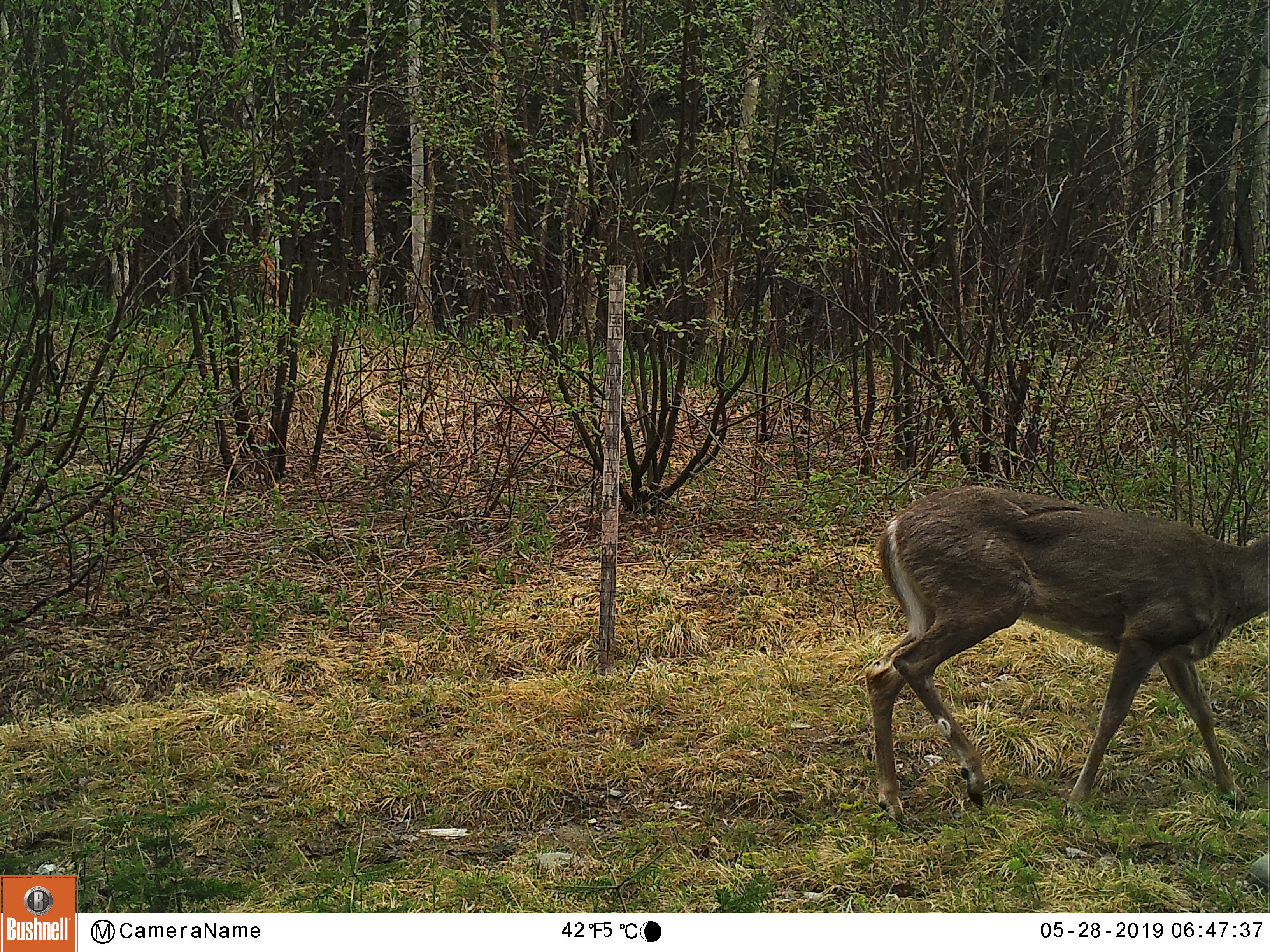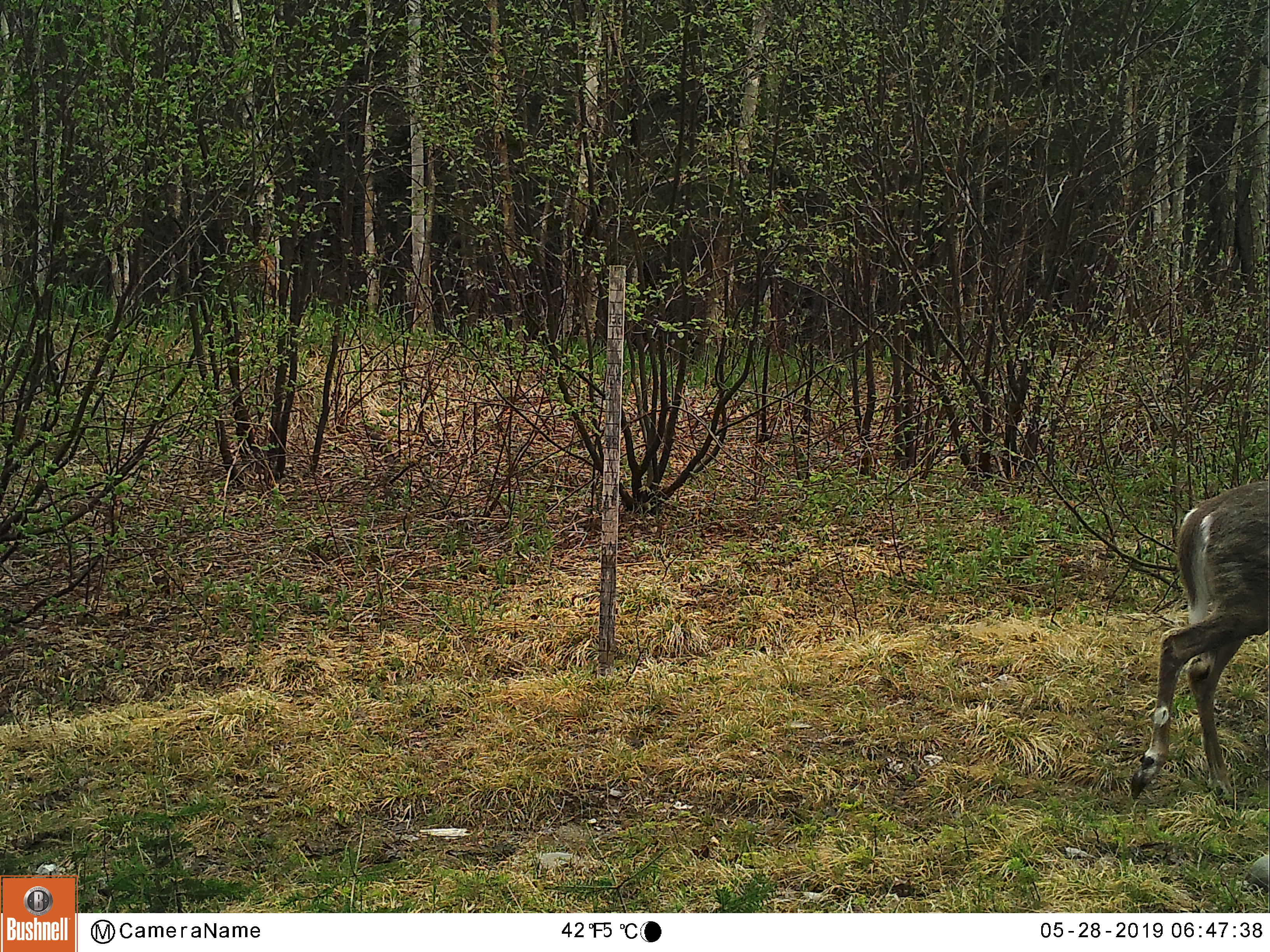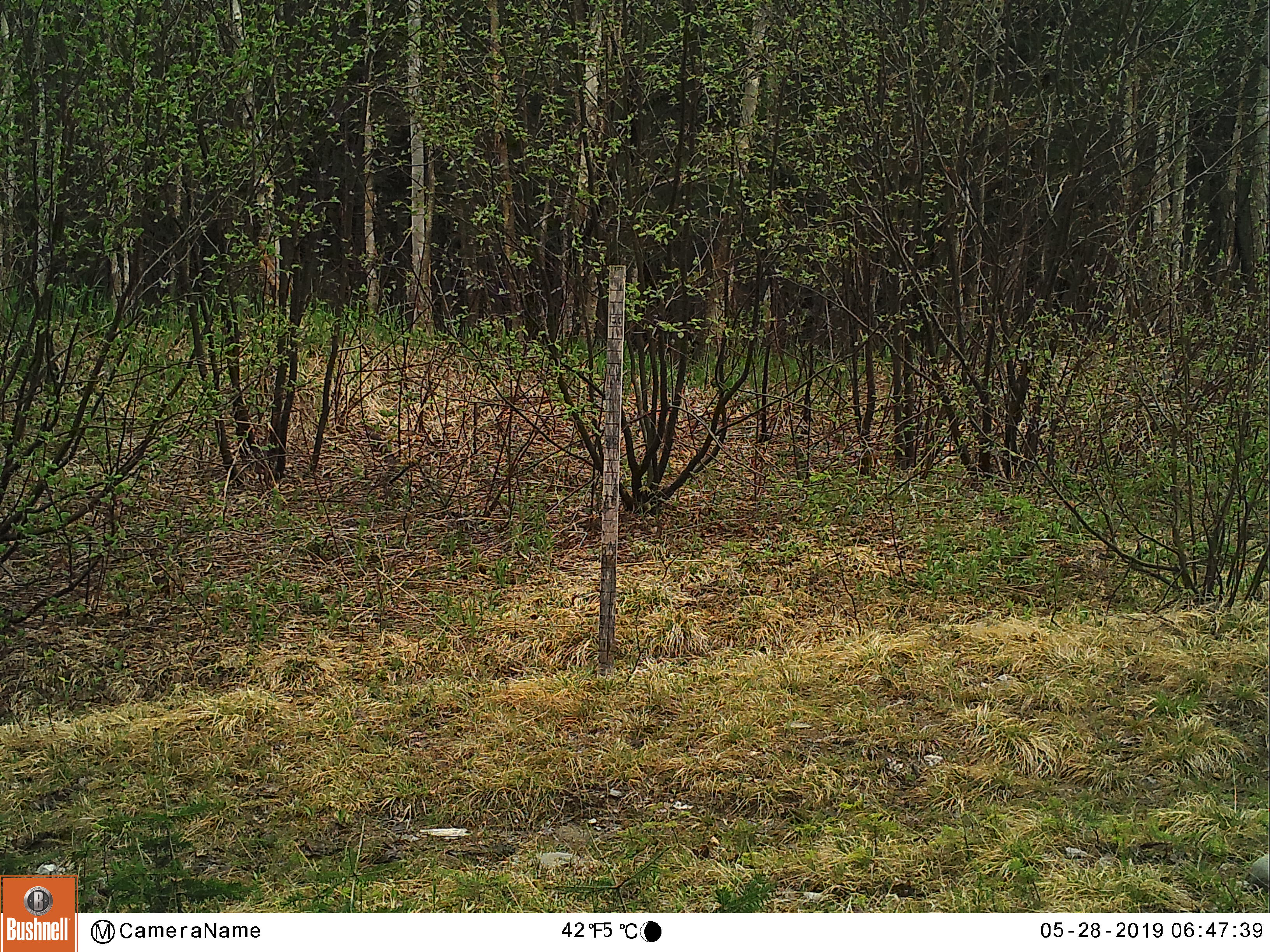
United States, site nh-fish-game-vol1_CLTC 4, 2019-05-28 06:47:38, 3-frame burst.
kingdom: Animalia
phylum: Chordata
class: Mammalia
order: Artiodactyla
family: Cervidae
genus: Odocoileus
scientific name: Odocoileus virginianus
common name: white-tailed deer